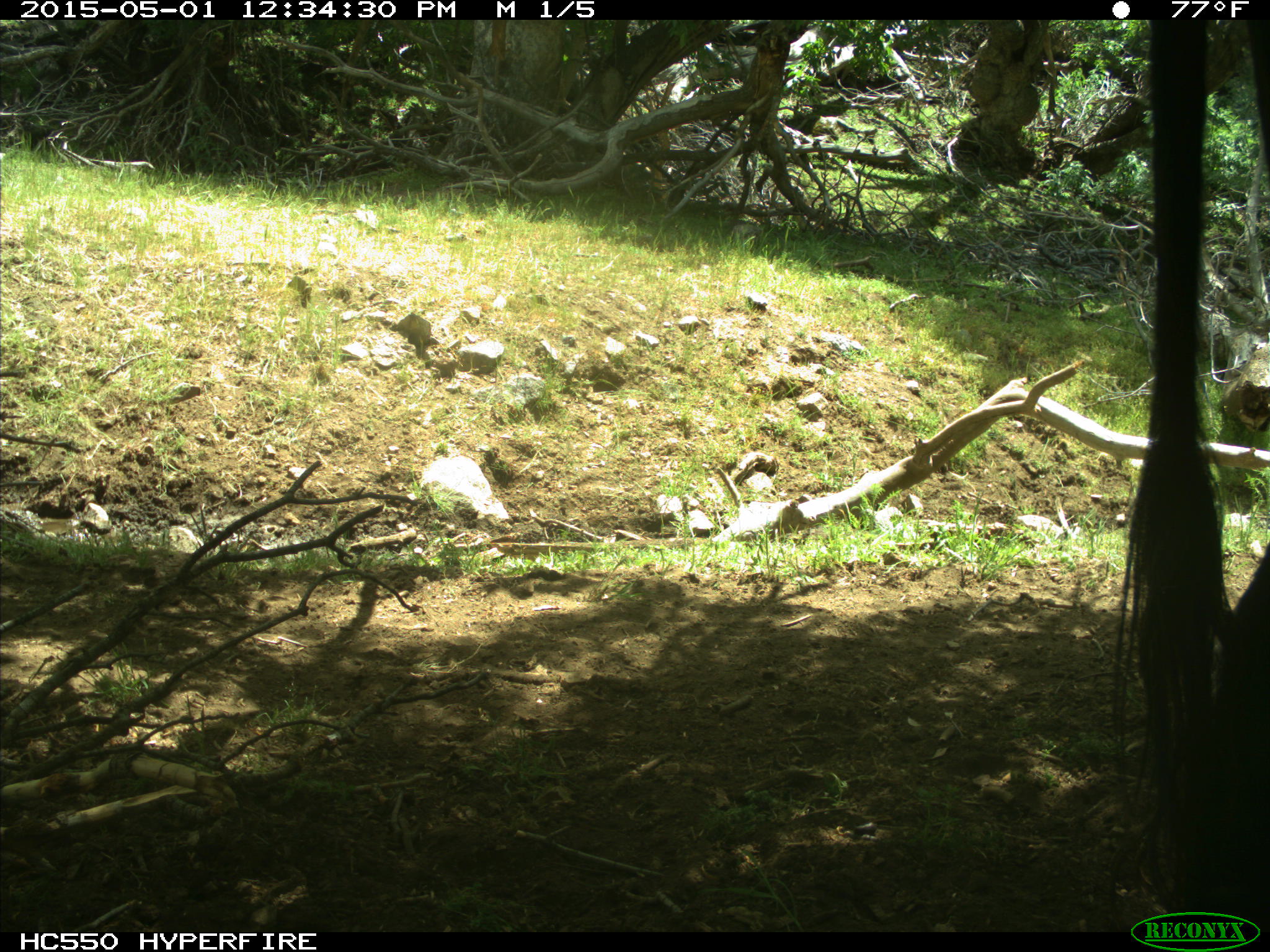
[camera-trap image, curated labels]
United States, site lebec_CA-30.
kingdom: Animalia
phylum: Chordata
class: Mammalia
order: Artiodactyla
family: Bovidae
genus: Bos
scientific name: Bos taurus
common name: domestic cow